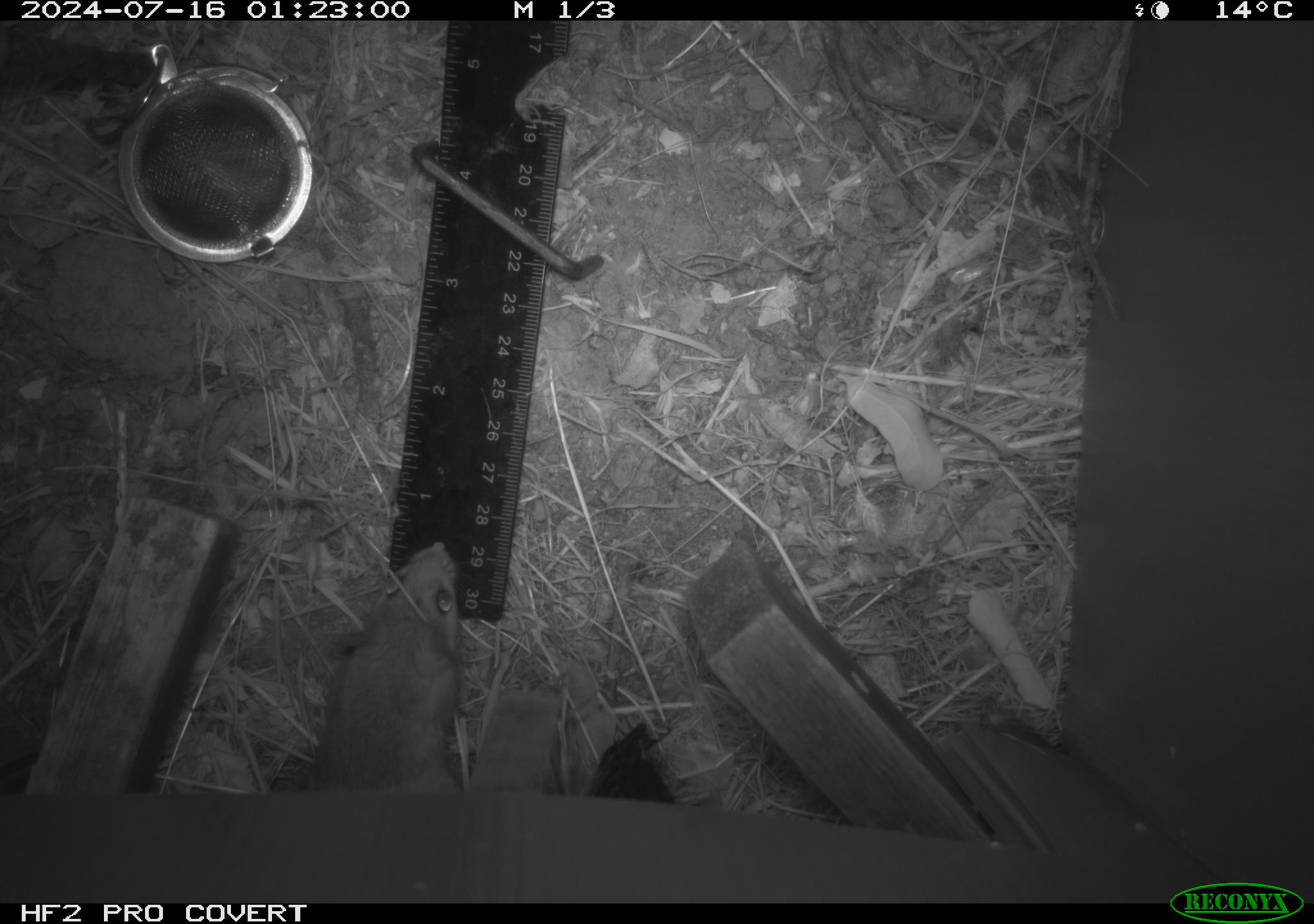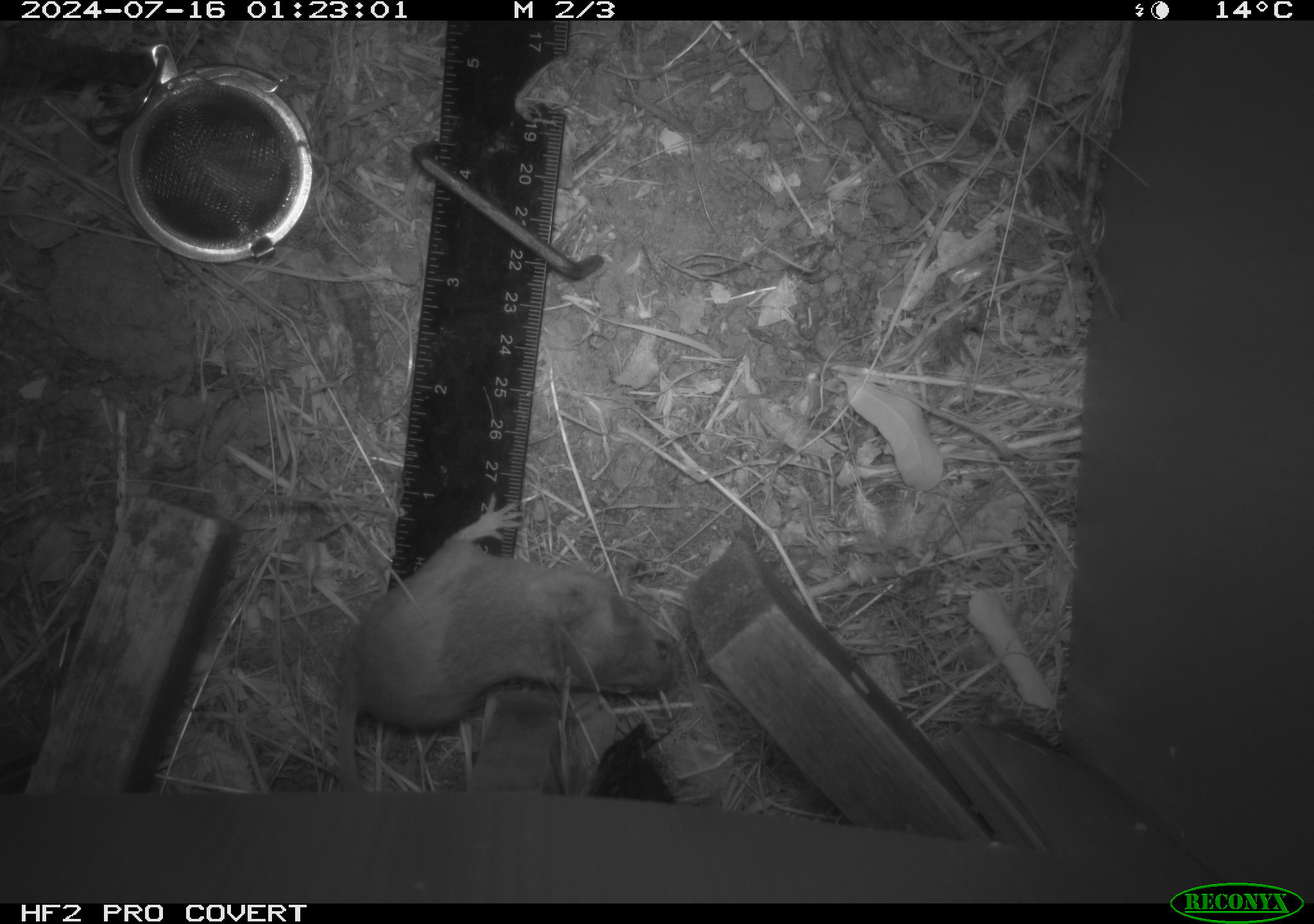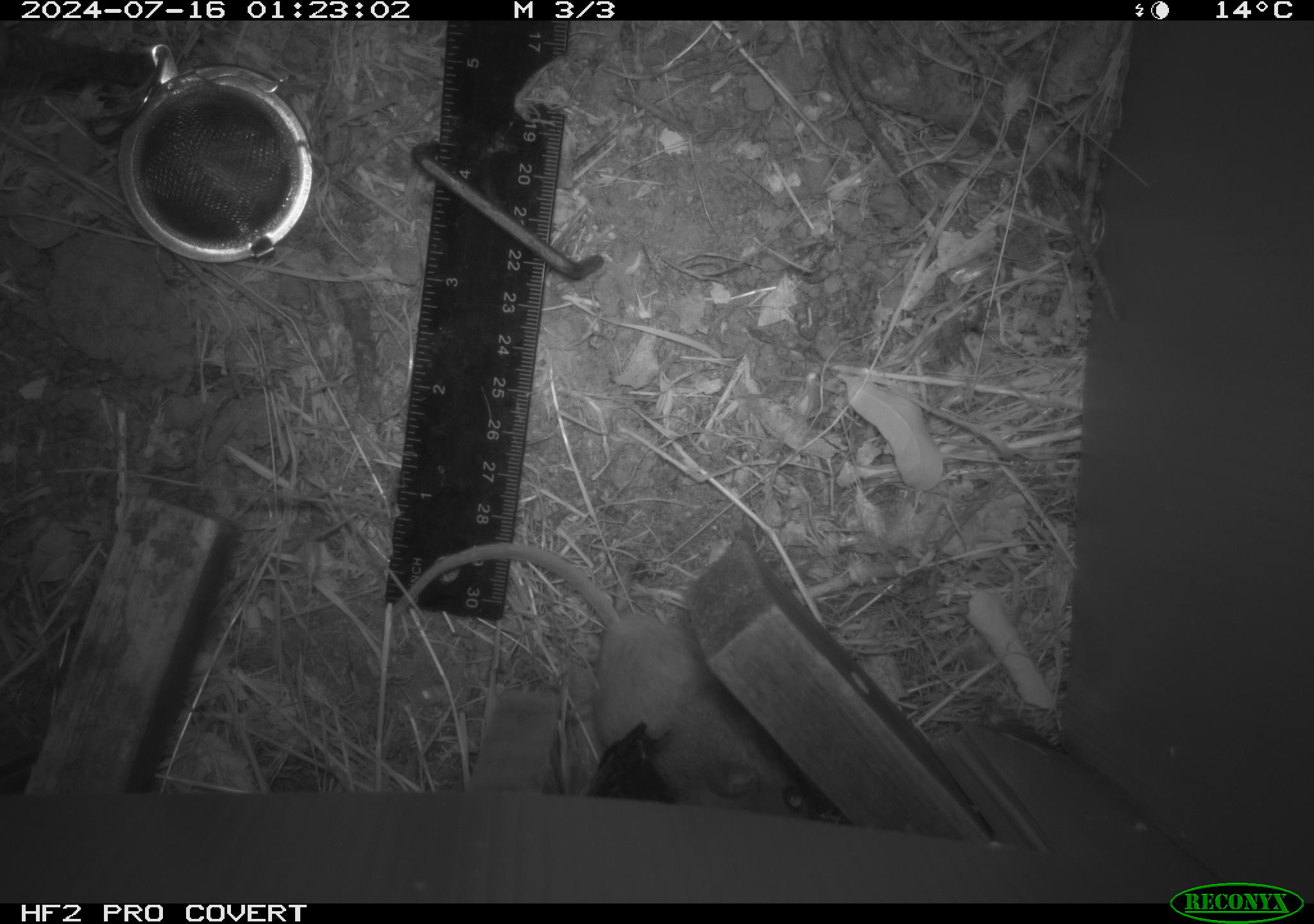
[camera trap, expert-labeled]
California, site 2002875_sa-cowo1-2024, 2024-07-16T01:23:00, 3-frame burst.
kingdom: Animalia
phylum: Chordata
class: Mammalia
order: Rodentia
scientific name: Rodentia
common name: rodent